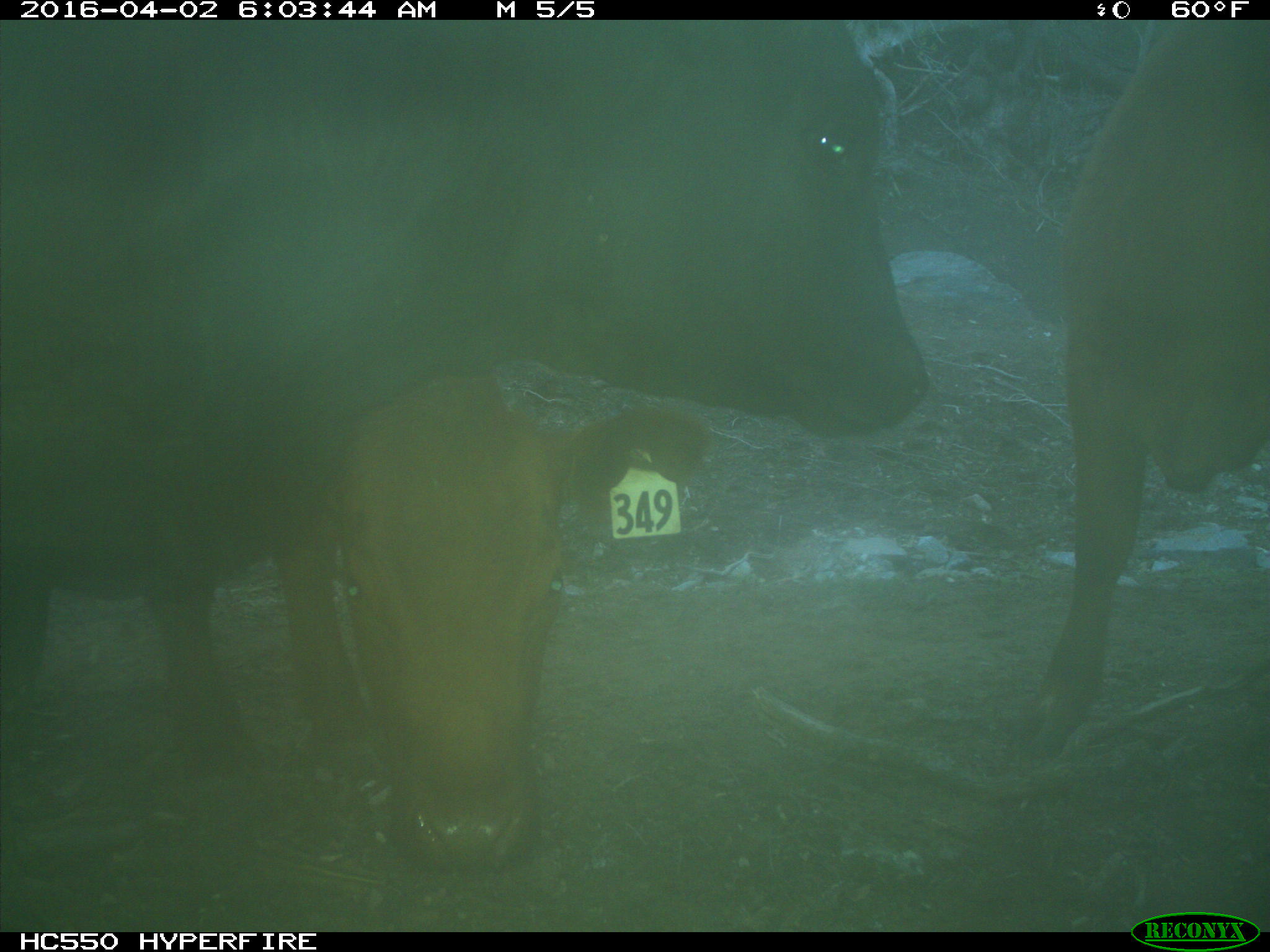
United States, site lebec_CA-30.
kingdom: Animalia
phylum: Chordata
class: Mammalia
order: Artiodactyla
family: Bovidae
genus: Bos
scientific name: Bos taurus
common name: domestic cow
Bos taurus (domestic cow).